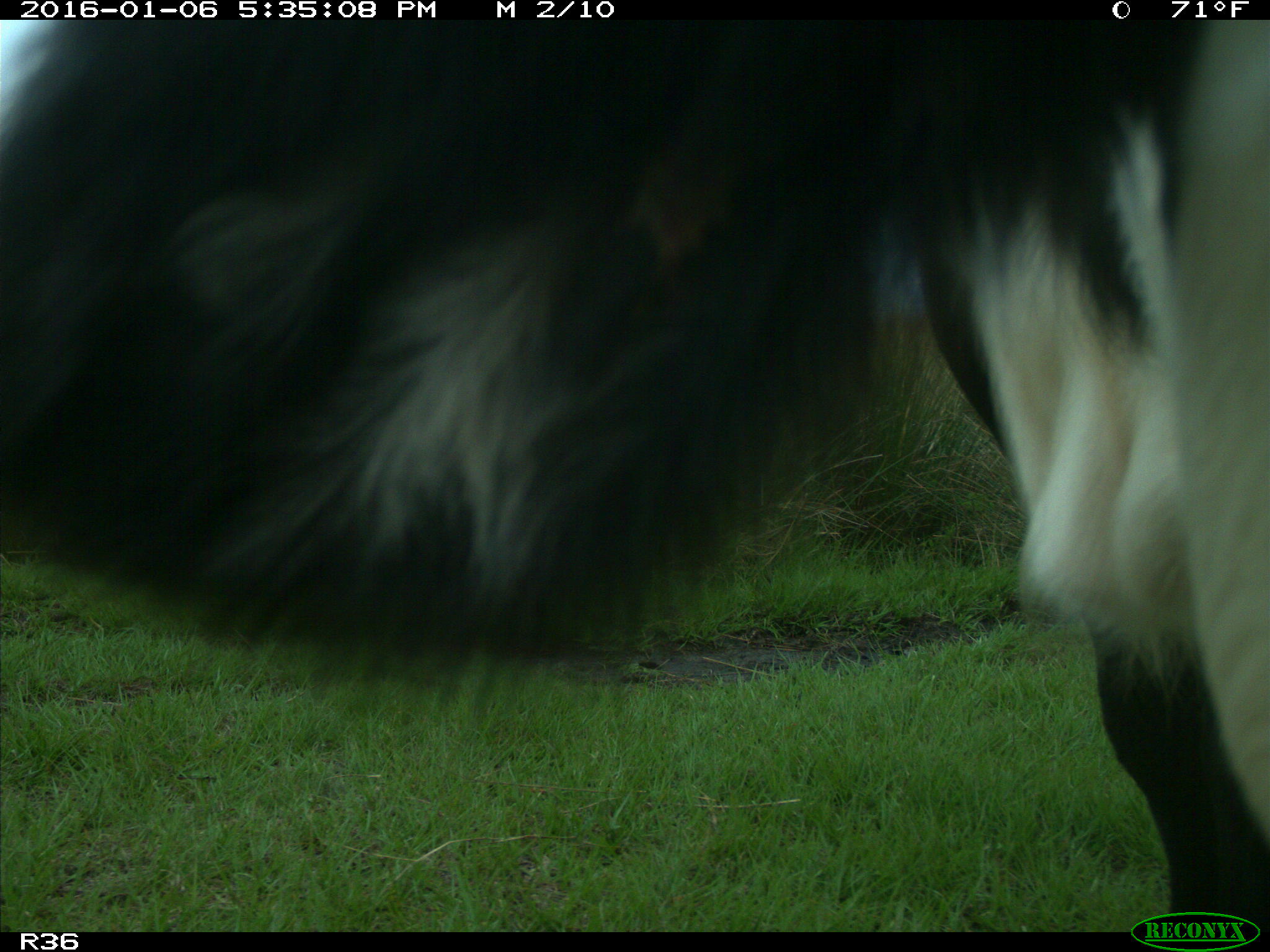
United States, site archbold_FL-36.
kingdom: Animalia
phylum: Chordata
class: Mammalia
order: Artiodactyla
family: Bovidae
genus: Bos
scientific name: Bos taurus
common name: domestic cow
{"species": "Bos taurus (domestic cow)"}